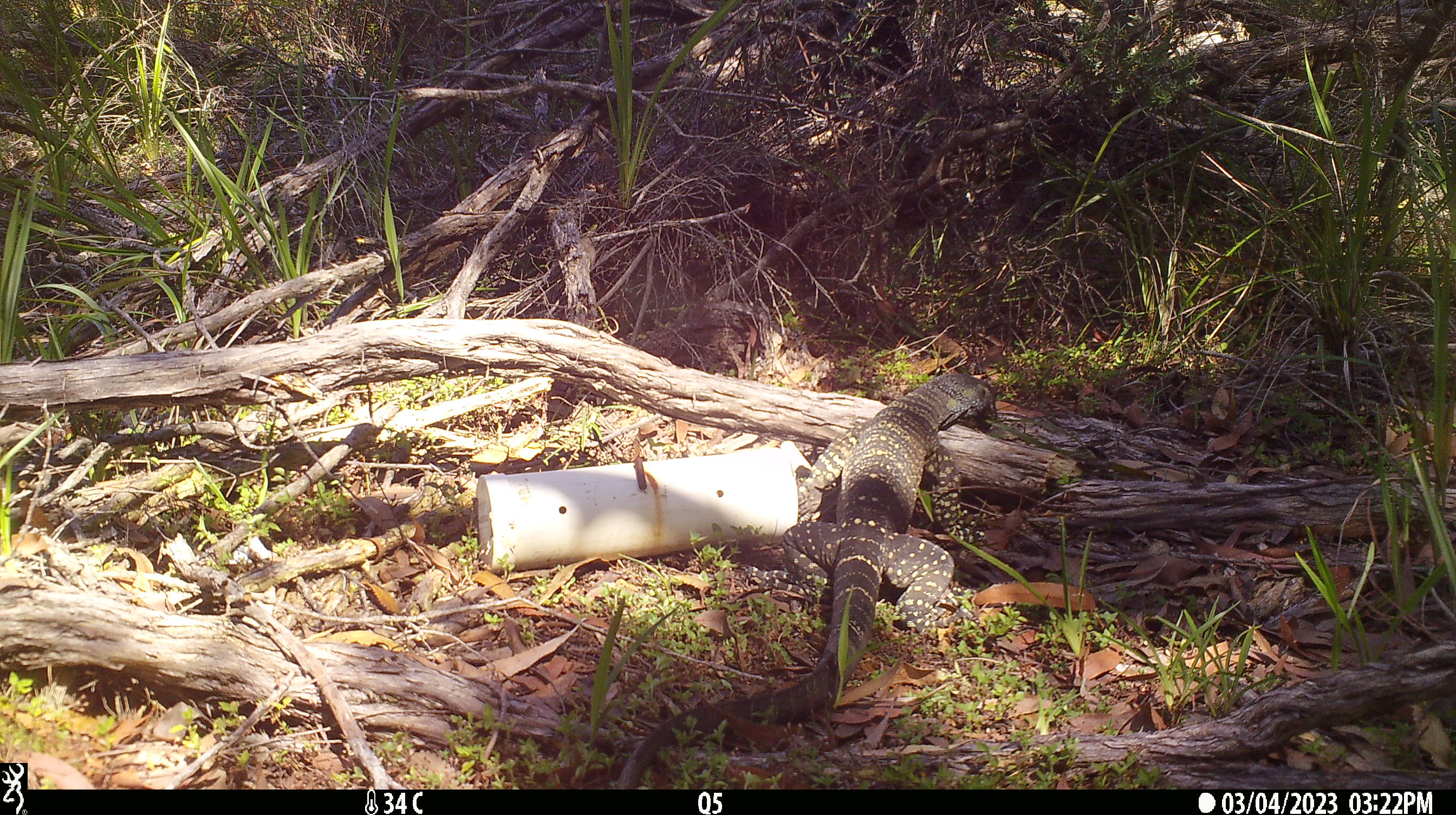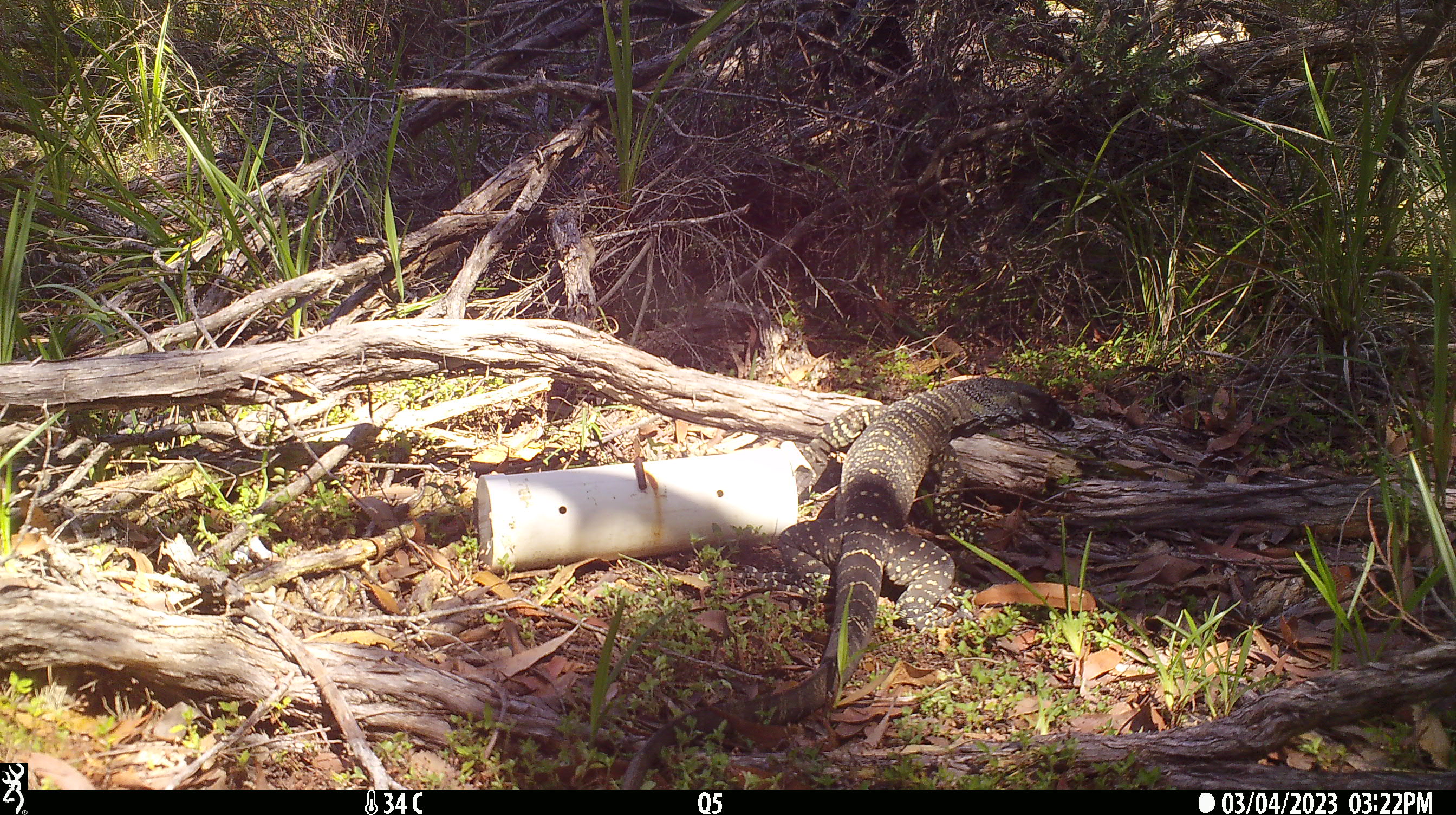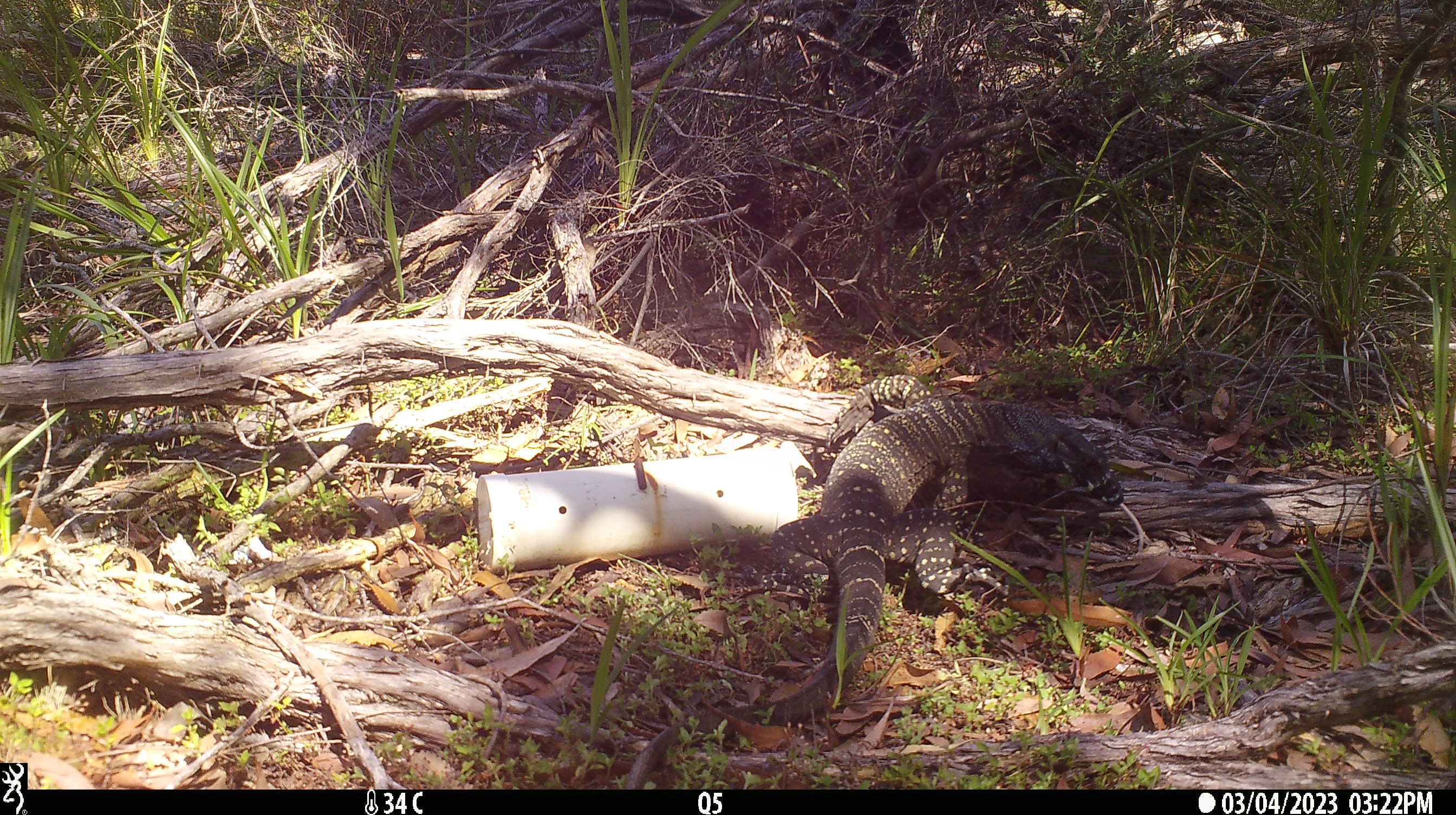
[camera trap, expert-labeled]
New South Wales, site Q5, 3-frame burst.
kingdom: Animalia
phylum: Chordata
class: Reptilia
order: Squamata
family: Varanidae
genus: Varanus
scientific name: Varanus varius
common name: lace monitor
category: goanna